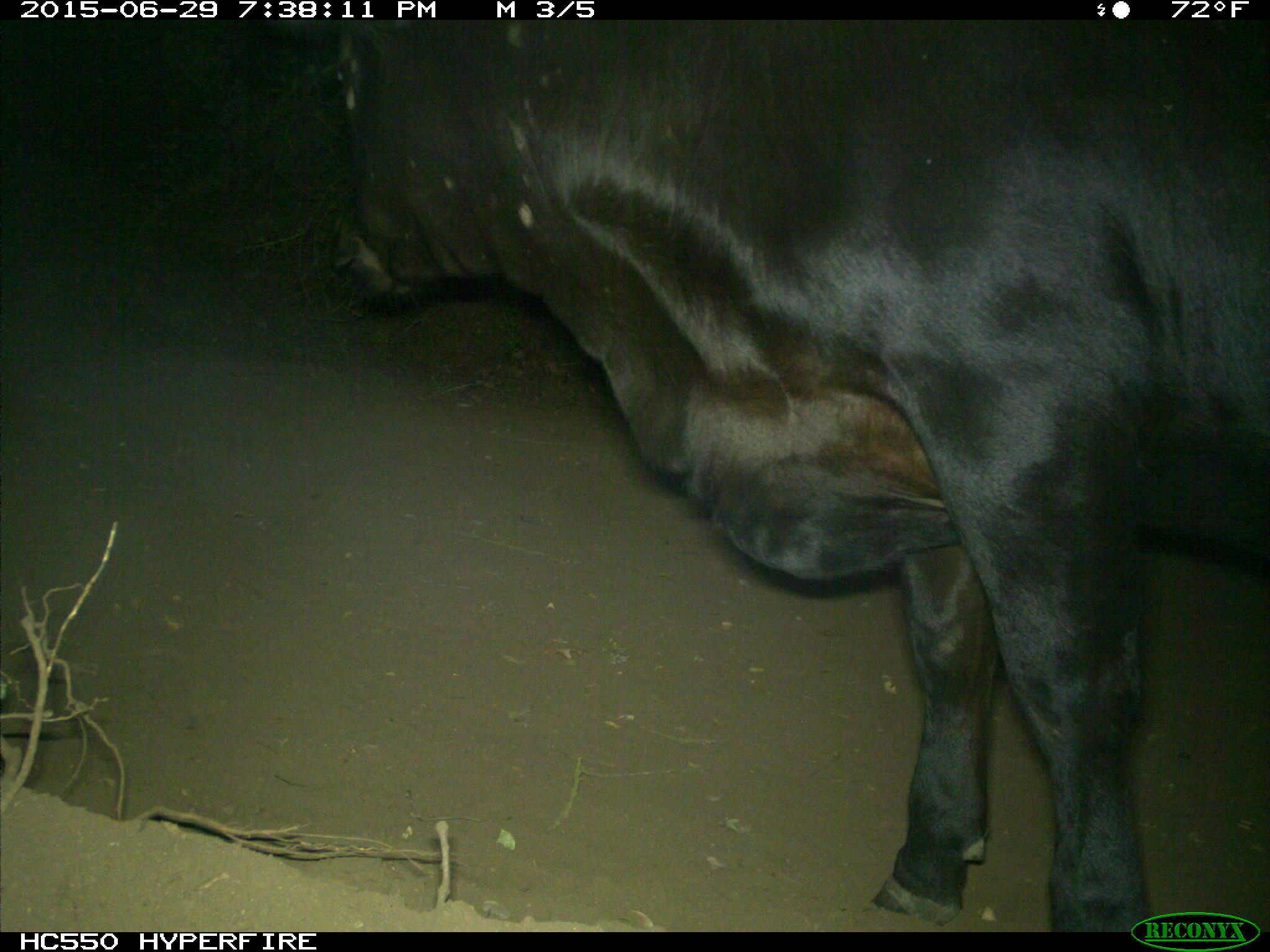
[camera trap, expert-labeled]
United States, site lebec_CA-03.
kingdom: Animalia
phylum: Chordata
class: Mammalia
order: Artiodactyla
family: Bovidae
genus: Bos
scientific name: Bos taurus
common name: domestic cow